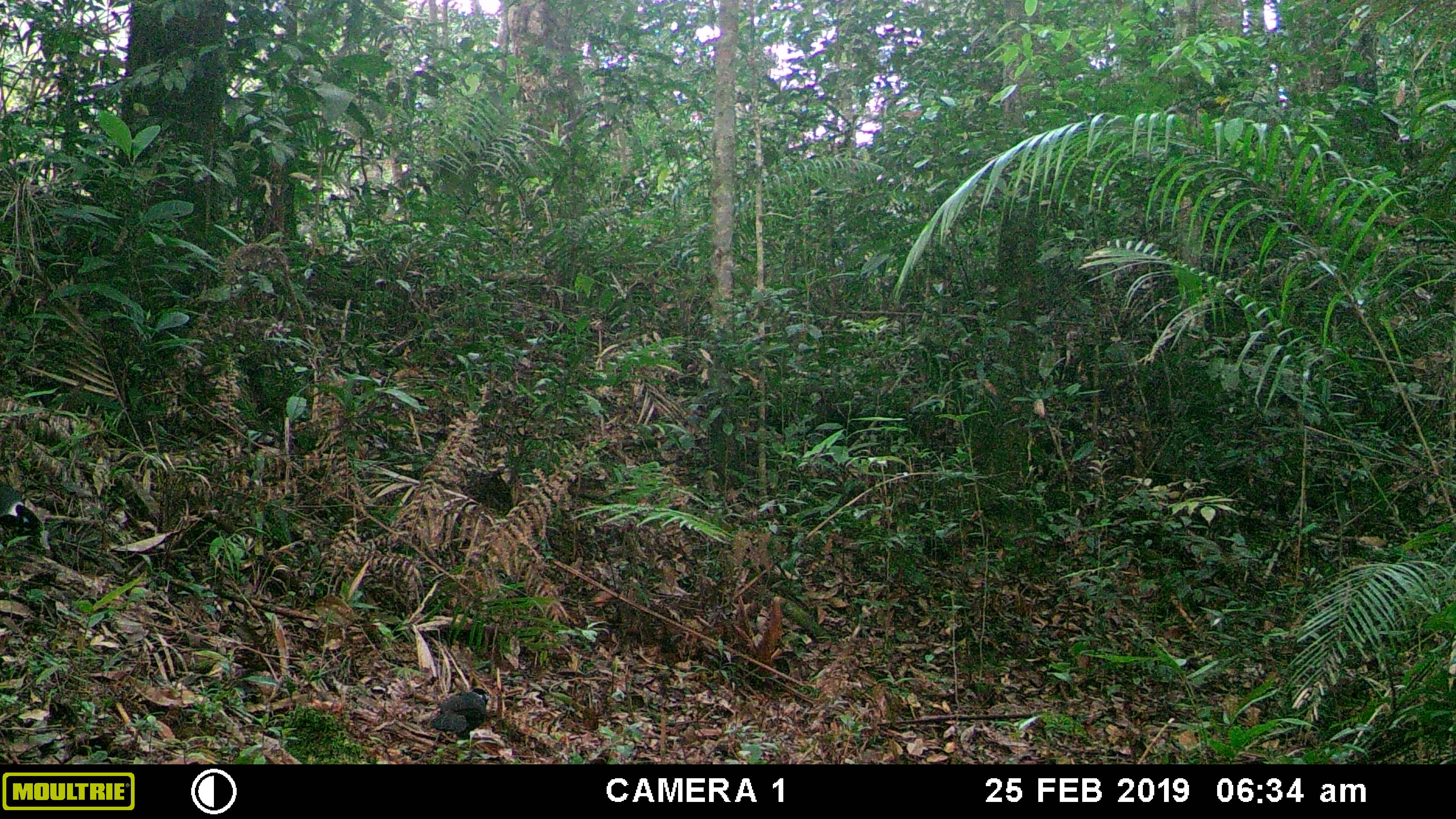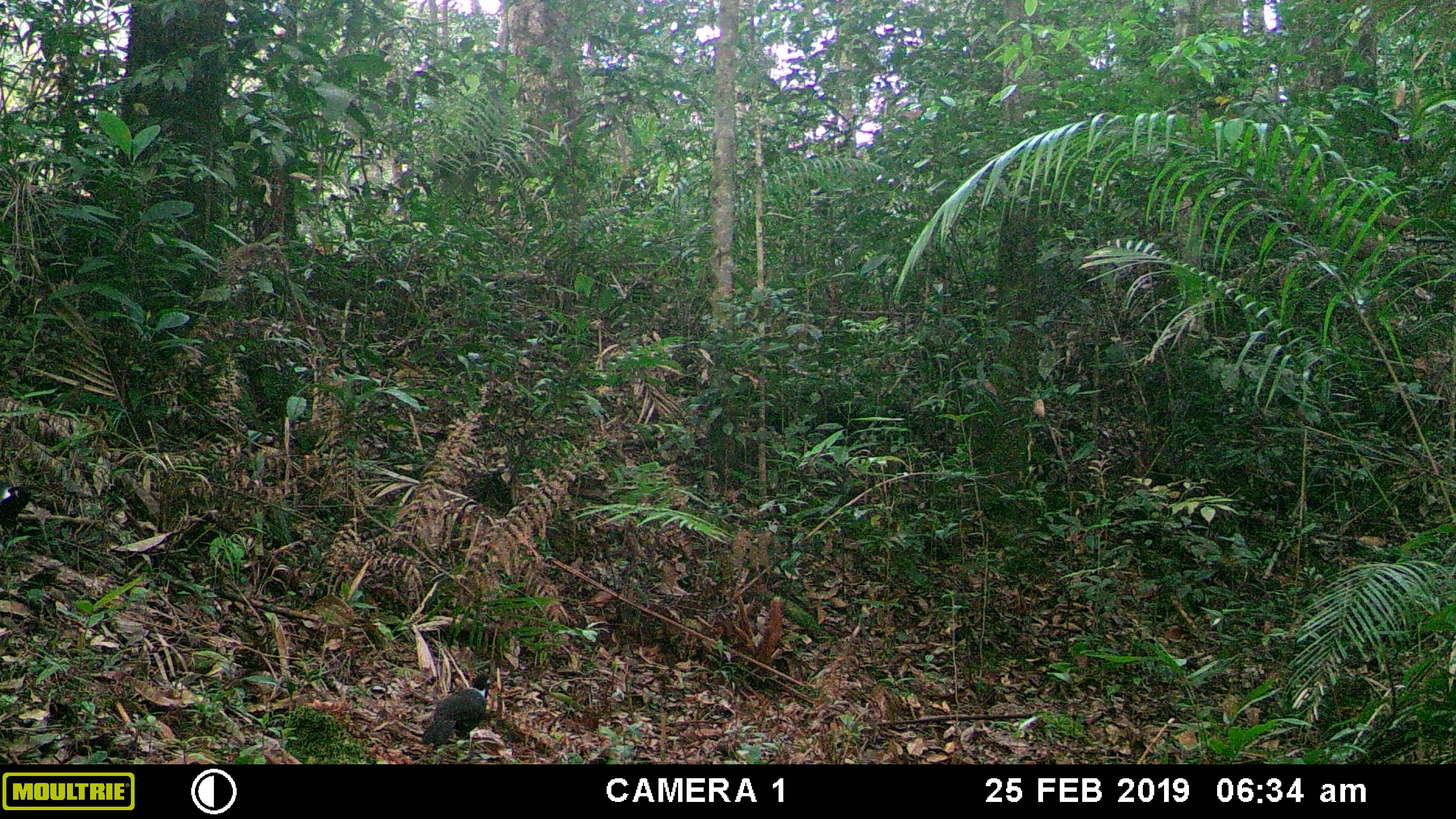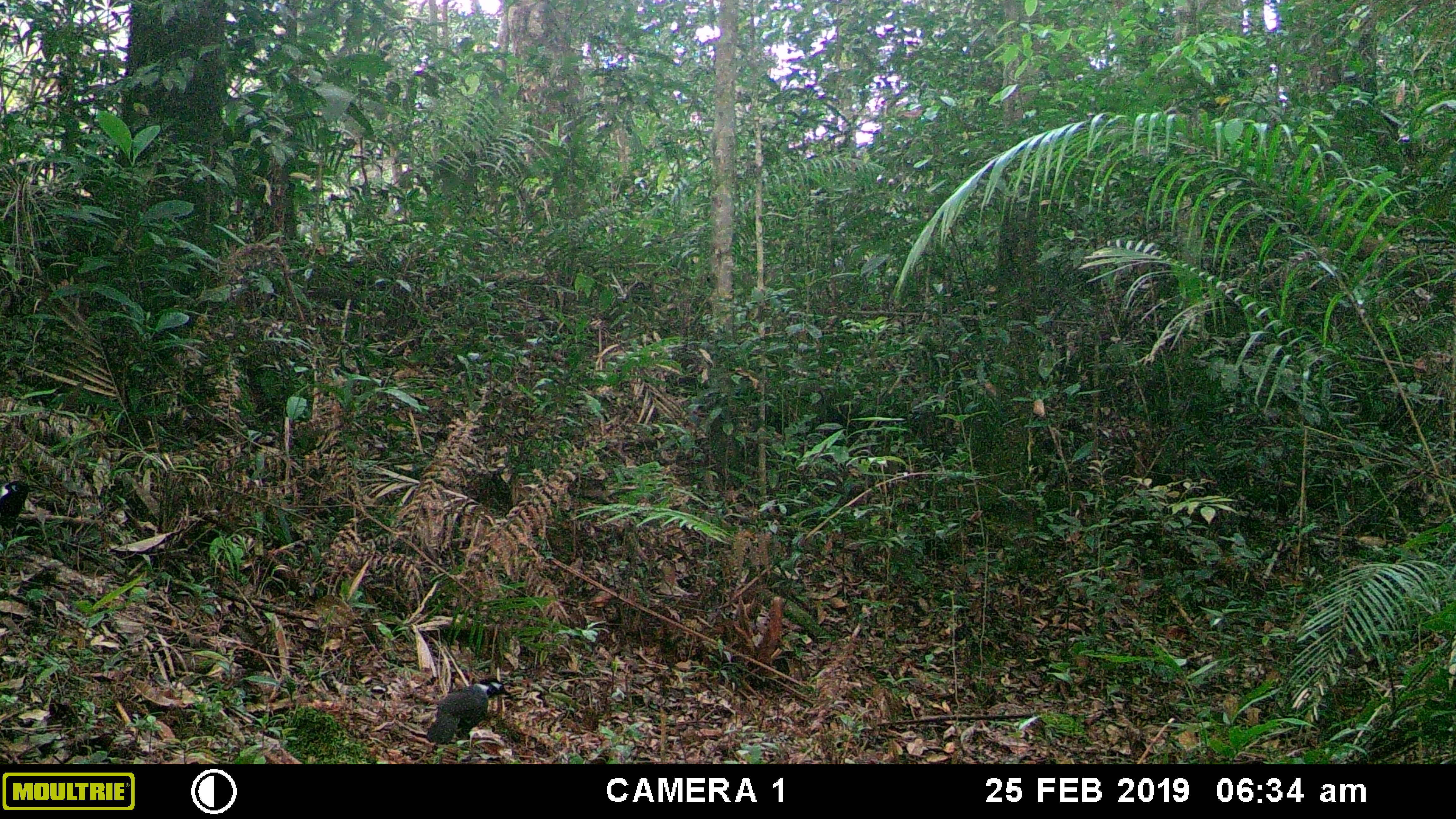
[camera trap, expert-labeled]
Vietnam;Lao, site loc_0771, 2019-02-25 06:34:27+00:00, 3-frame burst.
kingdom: Animalia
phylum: Chordata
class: Aves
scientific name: Aves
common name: bird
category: unidentified bird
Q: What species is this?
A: Unidentified bird (bird) (Aves).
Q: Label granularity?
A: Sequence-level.